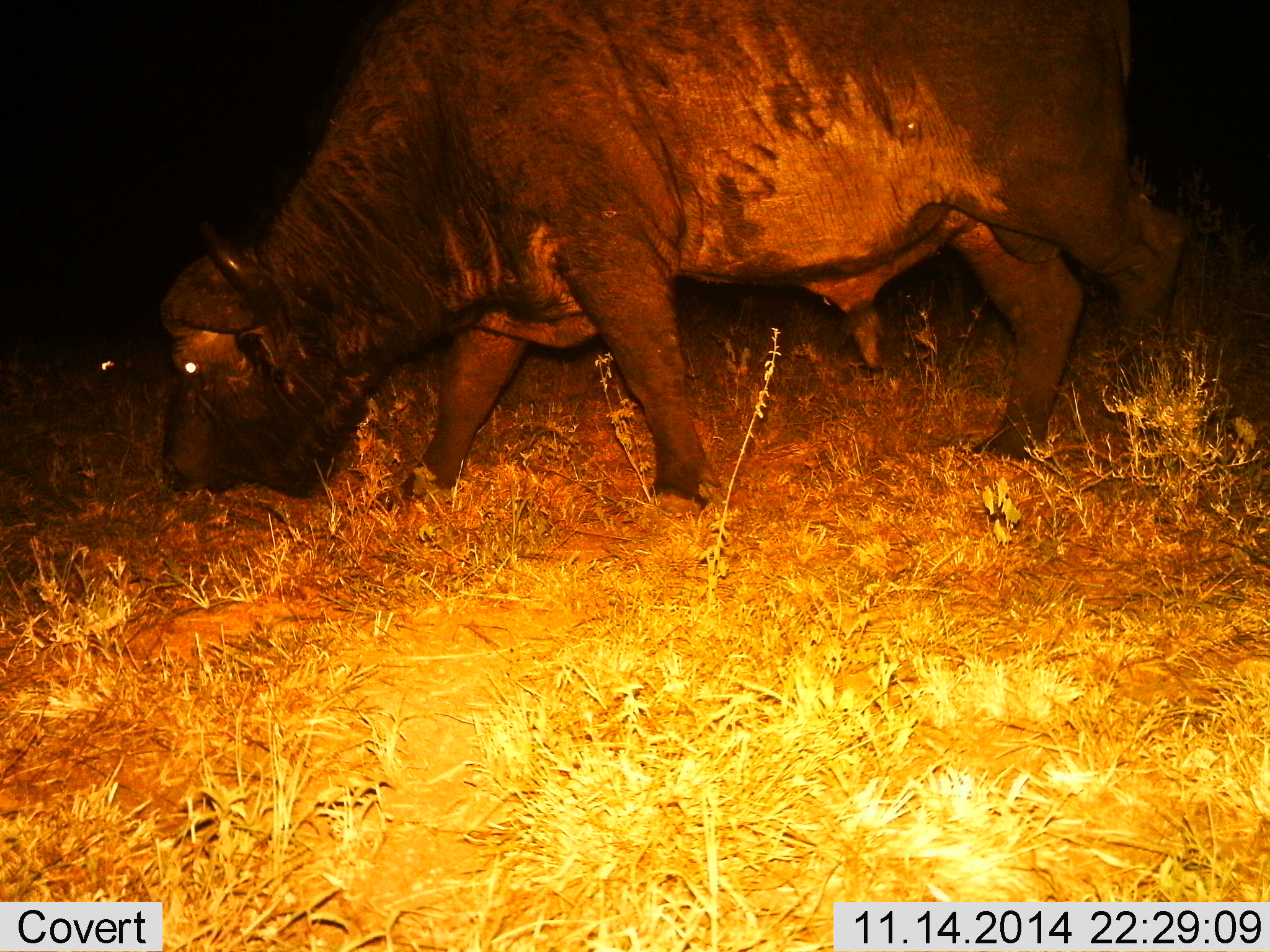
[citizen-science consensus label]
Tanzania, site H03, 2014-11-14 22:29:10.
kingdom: Animalia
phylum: Chordata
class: Mammalia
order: Artiodactyla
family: Bovidae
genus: Syncerus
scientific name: Syncerus caffer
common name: cape buffalo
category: buffalo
Buffalo (cape buffalo) (Syncerus caffer), count 1. Behavior (volunteer vote fractions): standing 10%, resting 0%, moving 20%, interacting 0%. Young present (vote fraction): 0%. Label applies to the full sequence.